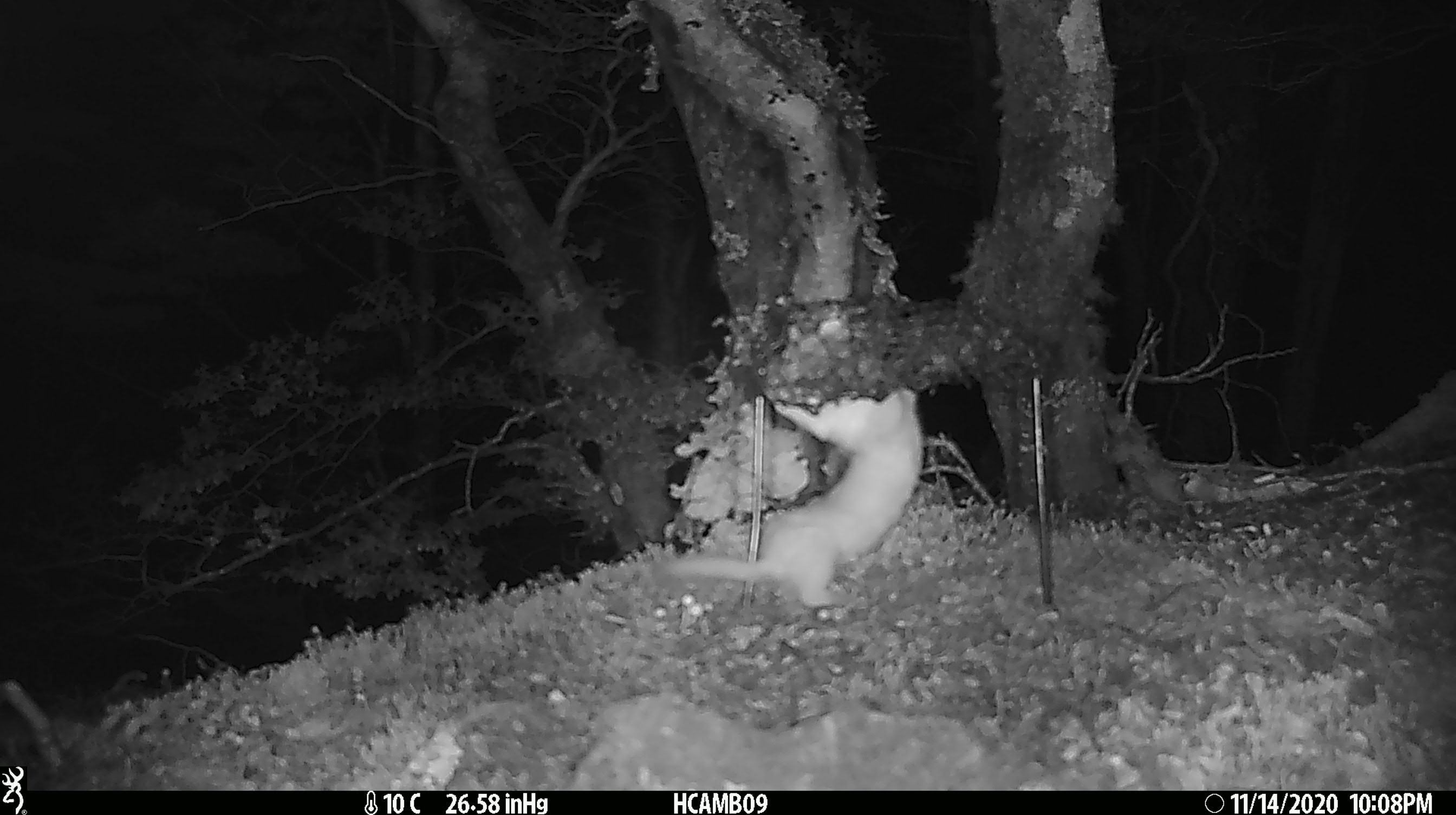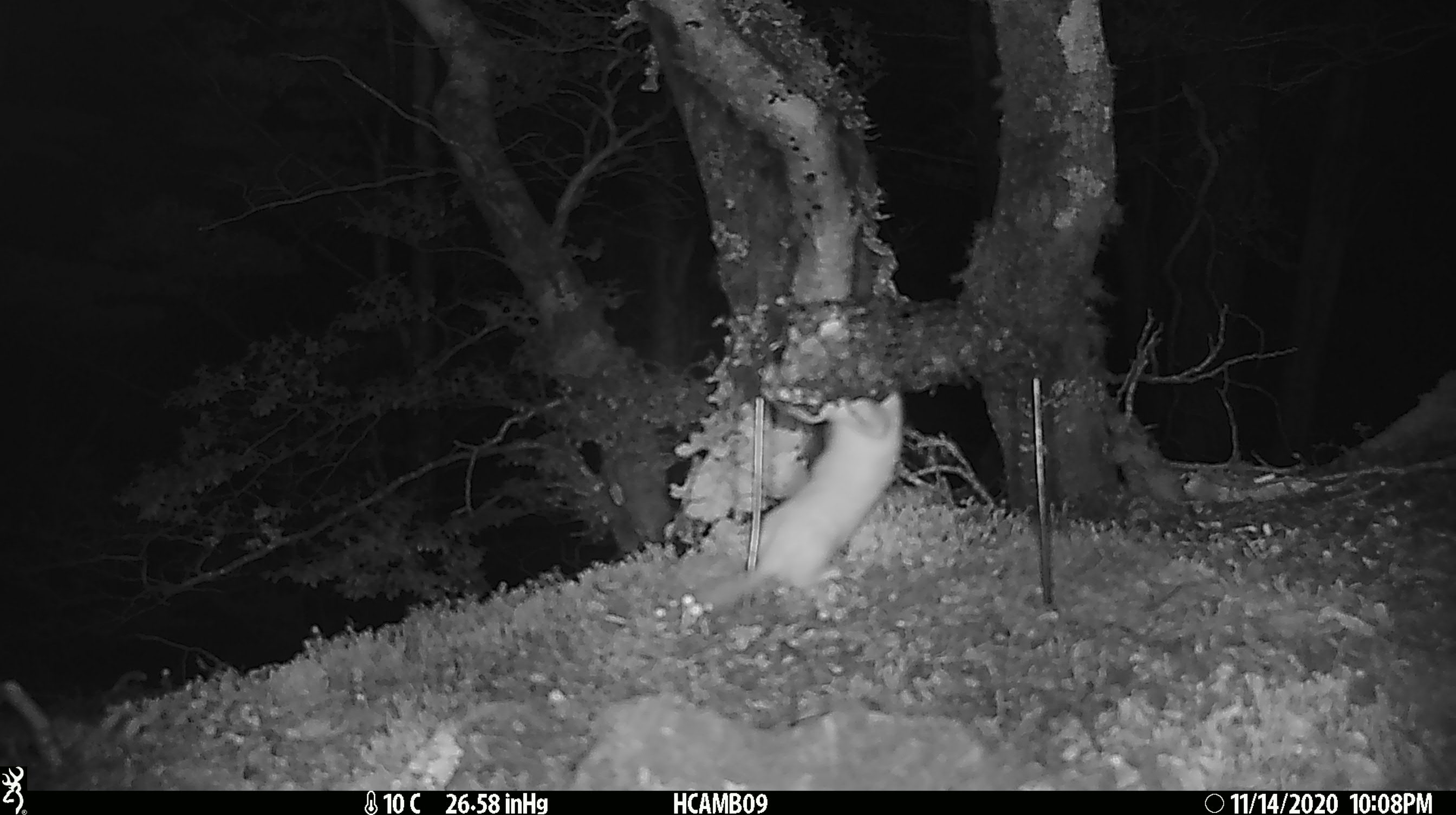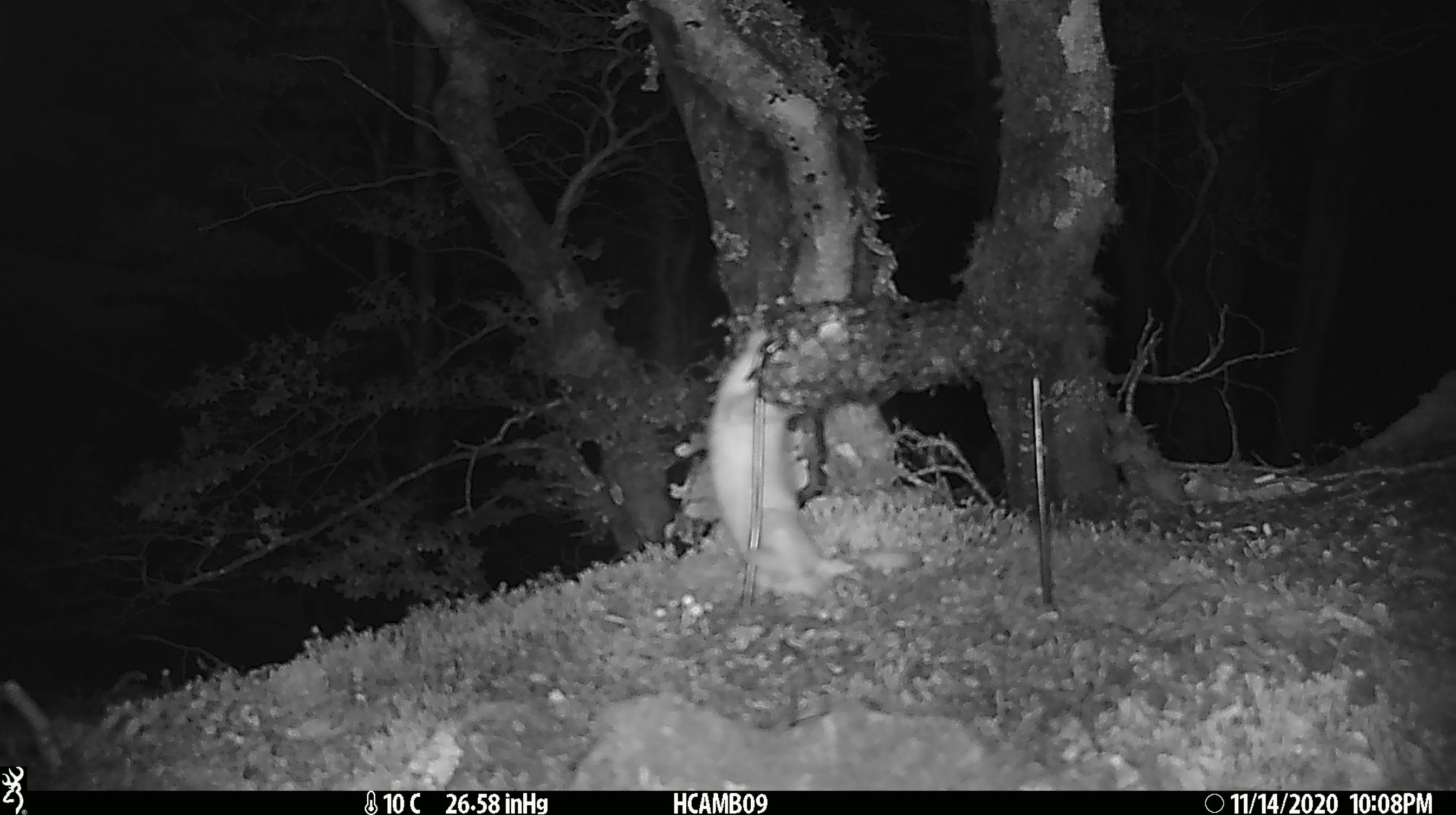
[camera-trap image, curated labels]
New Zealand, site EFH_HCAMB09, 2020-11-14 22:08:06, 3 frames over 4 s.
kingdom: Animalia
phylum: Chordata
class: Mammalia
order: Carnivora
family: Mustelidae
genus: Mustela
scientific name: Mustela nivalis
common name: least weasel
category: weasel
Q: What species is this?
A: Weasel (least weasel) (Mustela nivalis).